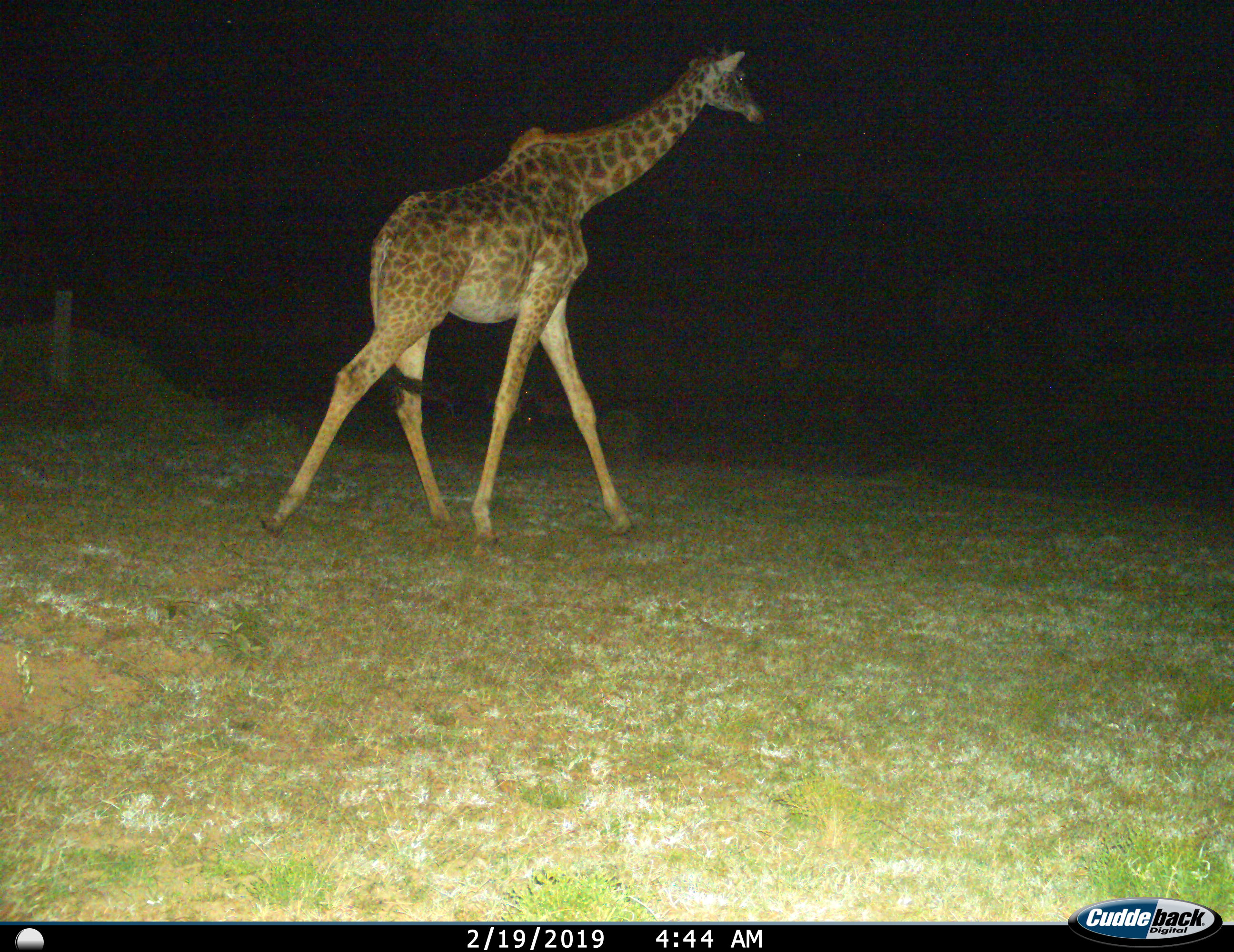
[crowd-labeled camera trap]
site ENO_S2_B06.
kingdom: Animalia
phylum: Chordata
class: Mammalia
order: Artiodactyla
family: Giraffidae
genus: Giraffa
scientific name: Giraffa camelopardalis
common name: giraffe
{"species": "giraffe (Giraffa camelopardalis)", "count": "1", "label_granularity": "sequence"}